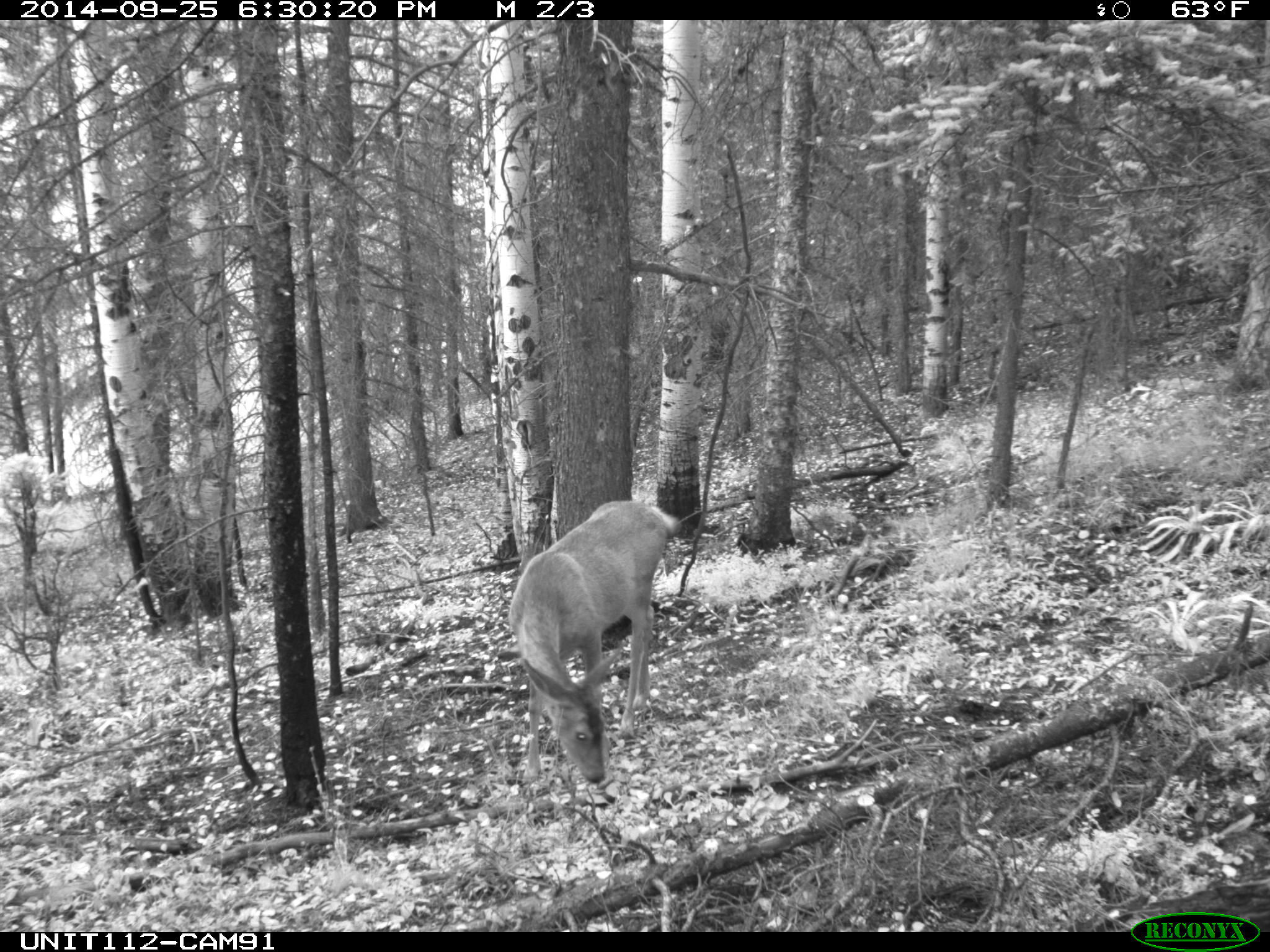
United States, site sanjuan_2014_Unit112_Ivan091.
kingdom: Animalia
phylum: Chordata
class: Mammalia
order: Artiodactyla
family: Cervidae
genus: Odocoileus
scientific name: Odocoileus hemionus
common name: mule deer